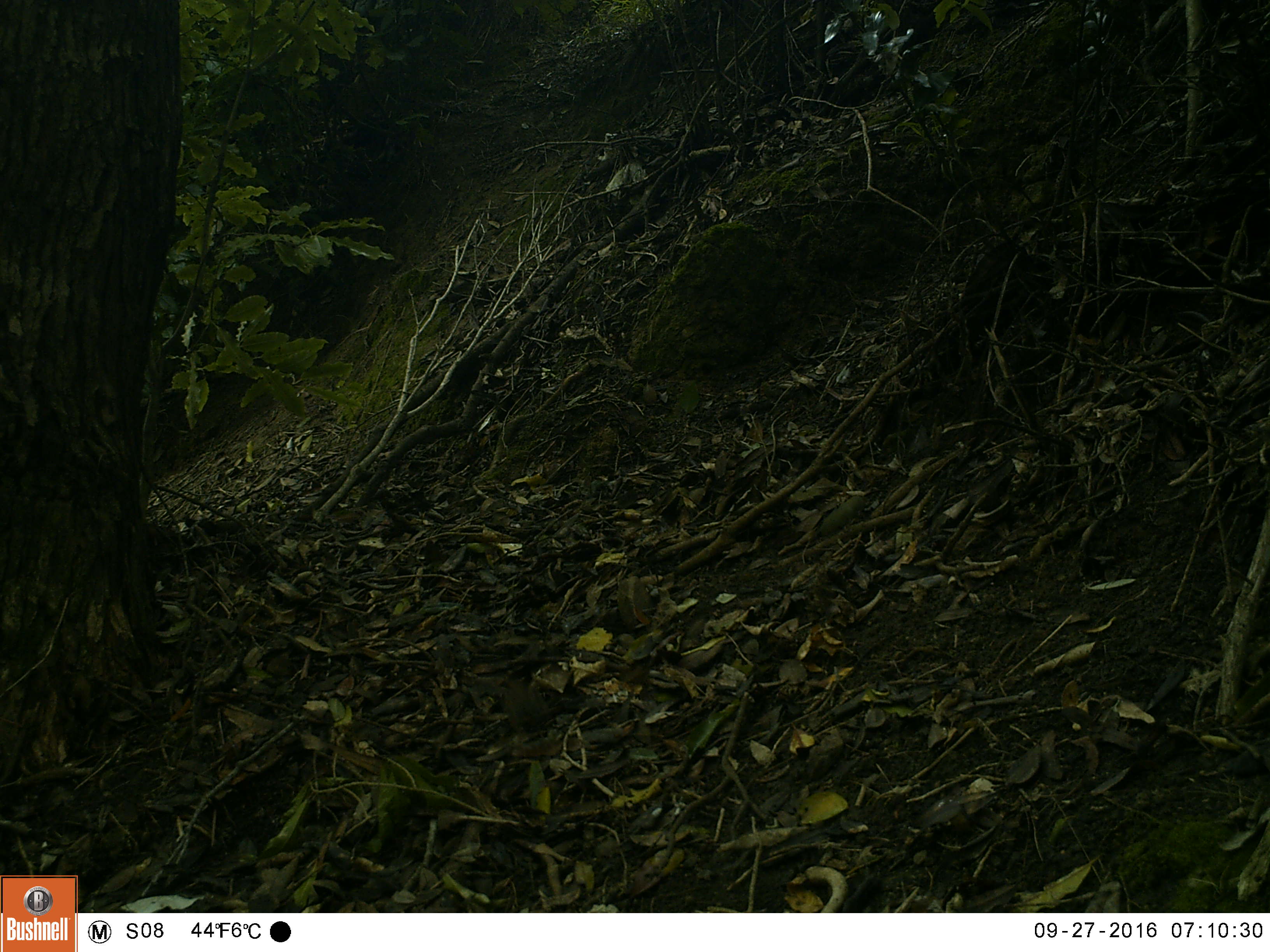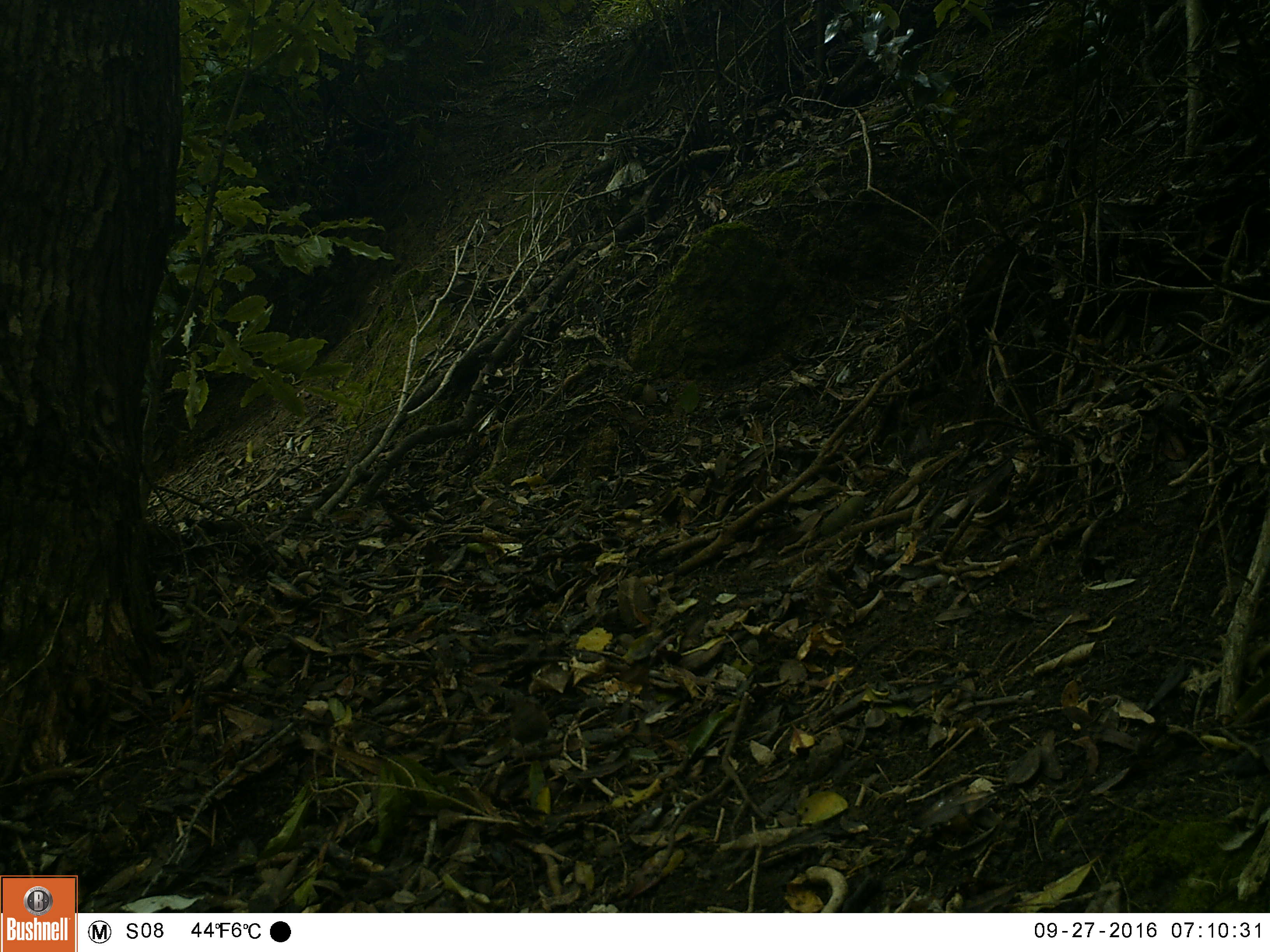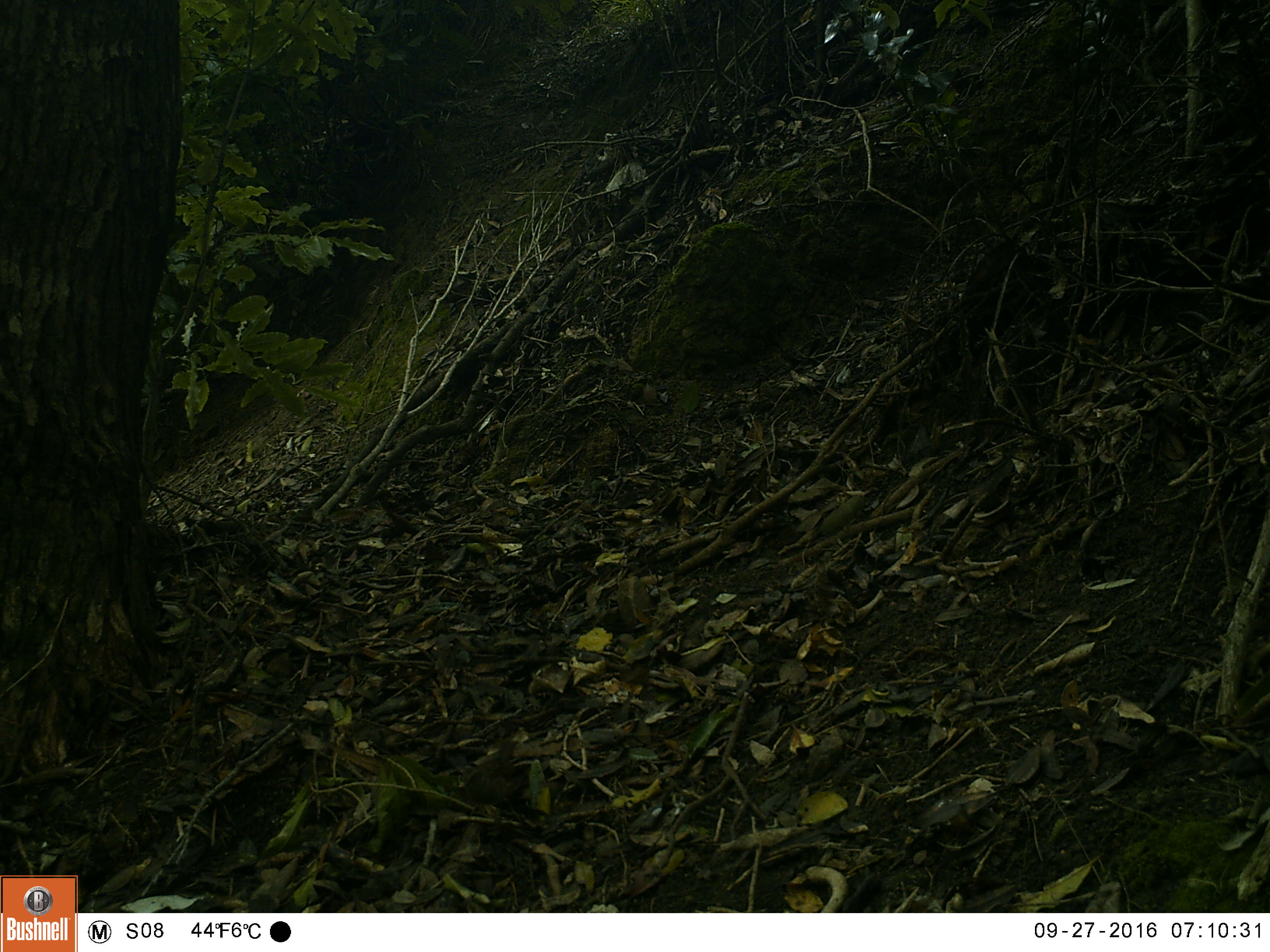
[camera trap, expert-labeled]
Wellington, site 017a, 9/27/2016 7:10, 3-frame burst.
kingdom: Animalia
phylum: Chordata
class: Aves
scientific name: Aves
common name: bird